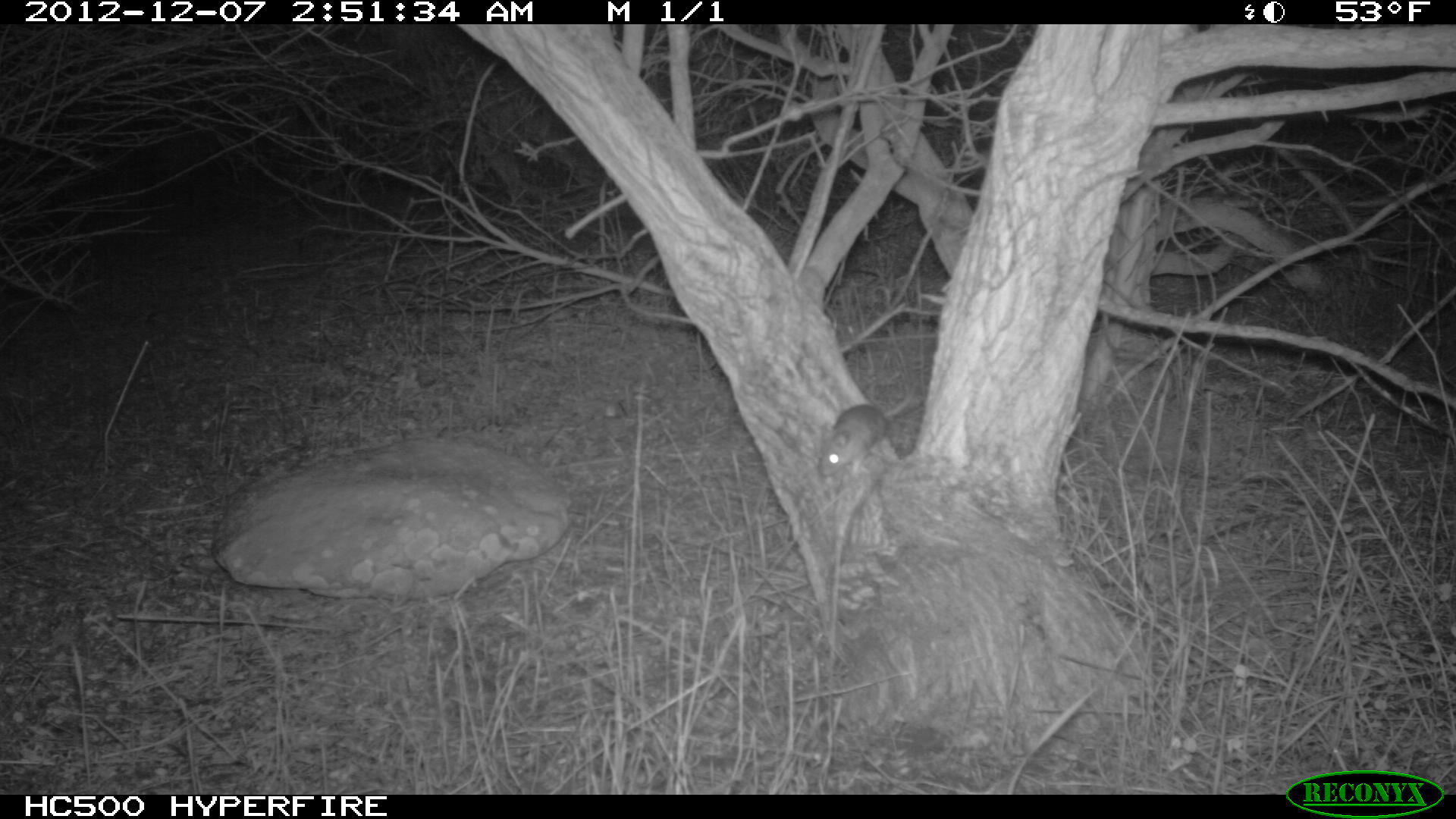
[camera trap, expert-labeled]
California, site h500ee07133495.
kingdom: Animalia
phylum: Chordata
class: Mammalia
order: Rodentia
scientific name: Rodentia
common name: rodent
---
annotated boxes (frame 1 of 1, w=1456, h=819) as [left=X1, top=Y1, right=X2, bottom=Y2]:
rodent: [left=818, top=382, right=917, bottom=478]